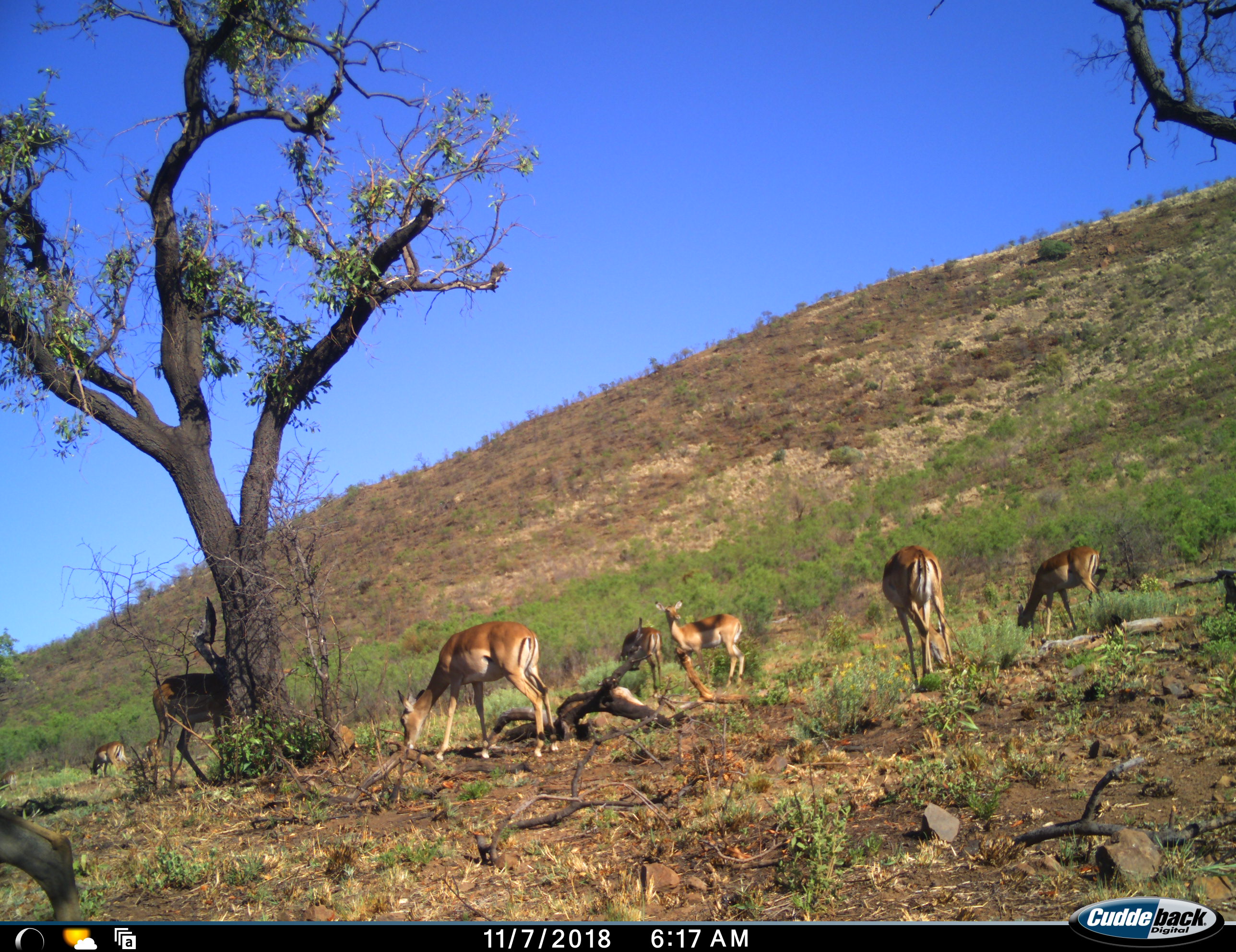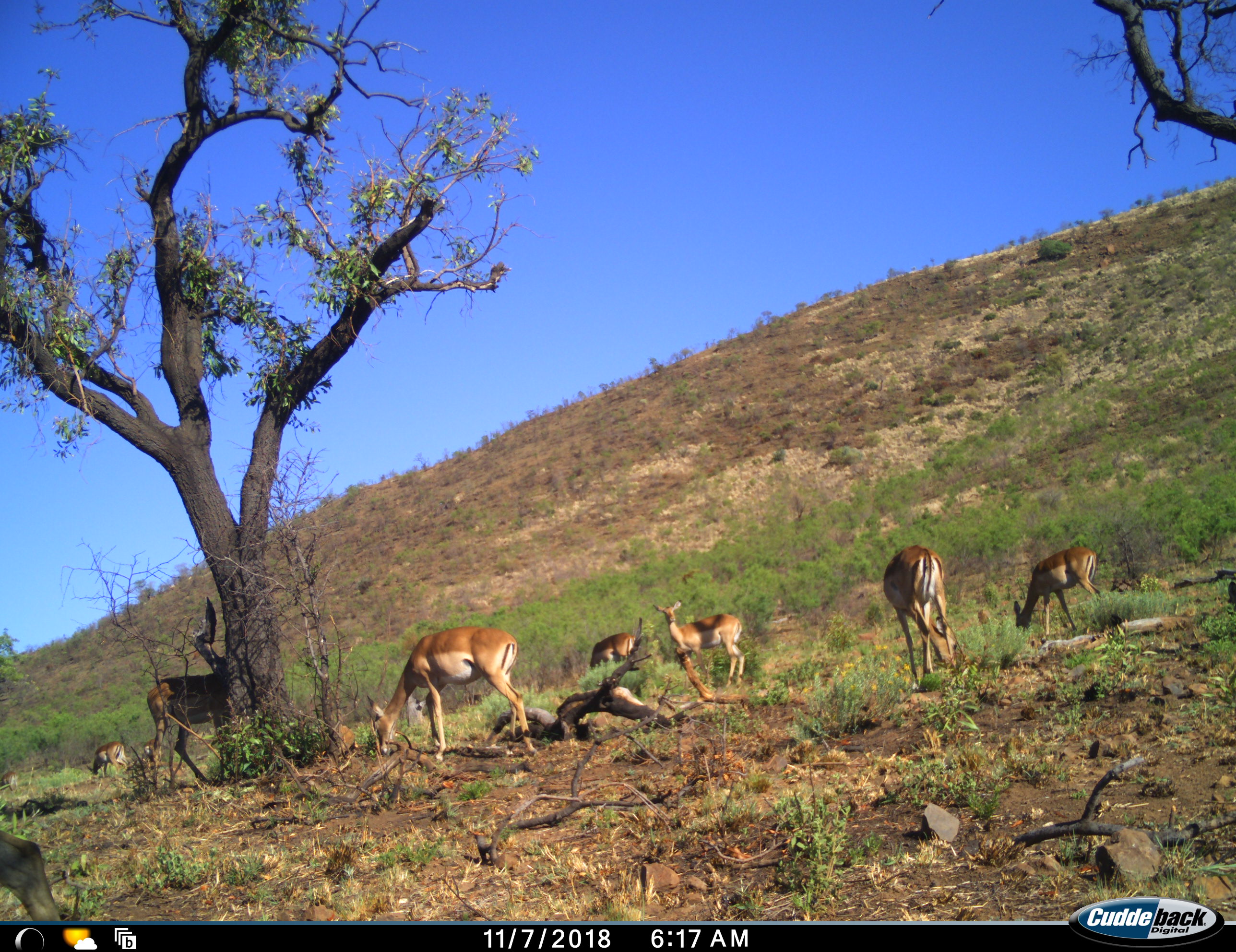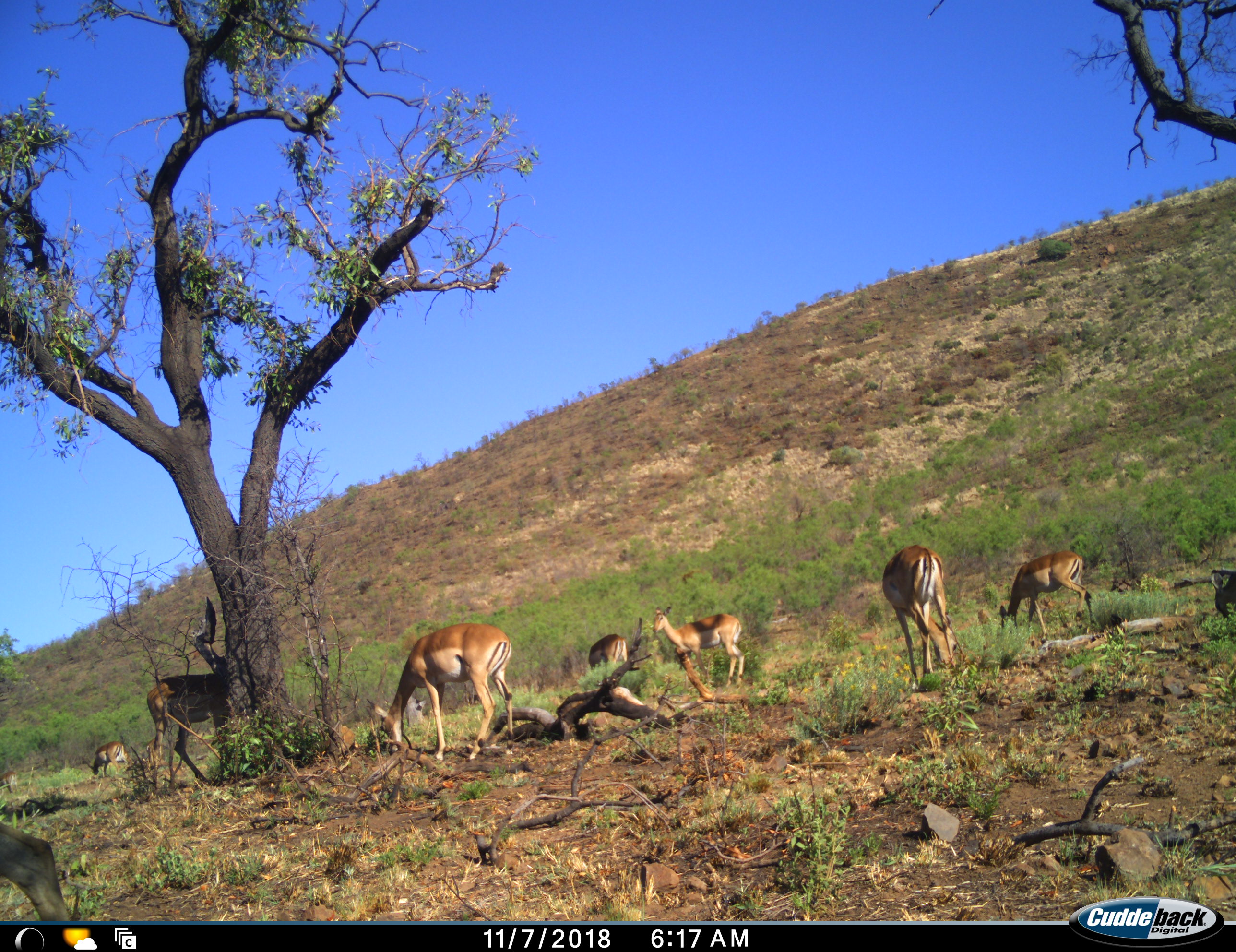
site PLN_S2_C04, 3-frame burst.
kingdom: Animalia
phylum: Chordata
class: Mammalia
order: Artiodactyla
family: Bovidae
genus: Aepyceros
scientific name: Aepyceros melampus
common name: impala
Impala (Aepyceros melampus), count 9. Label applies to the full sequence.